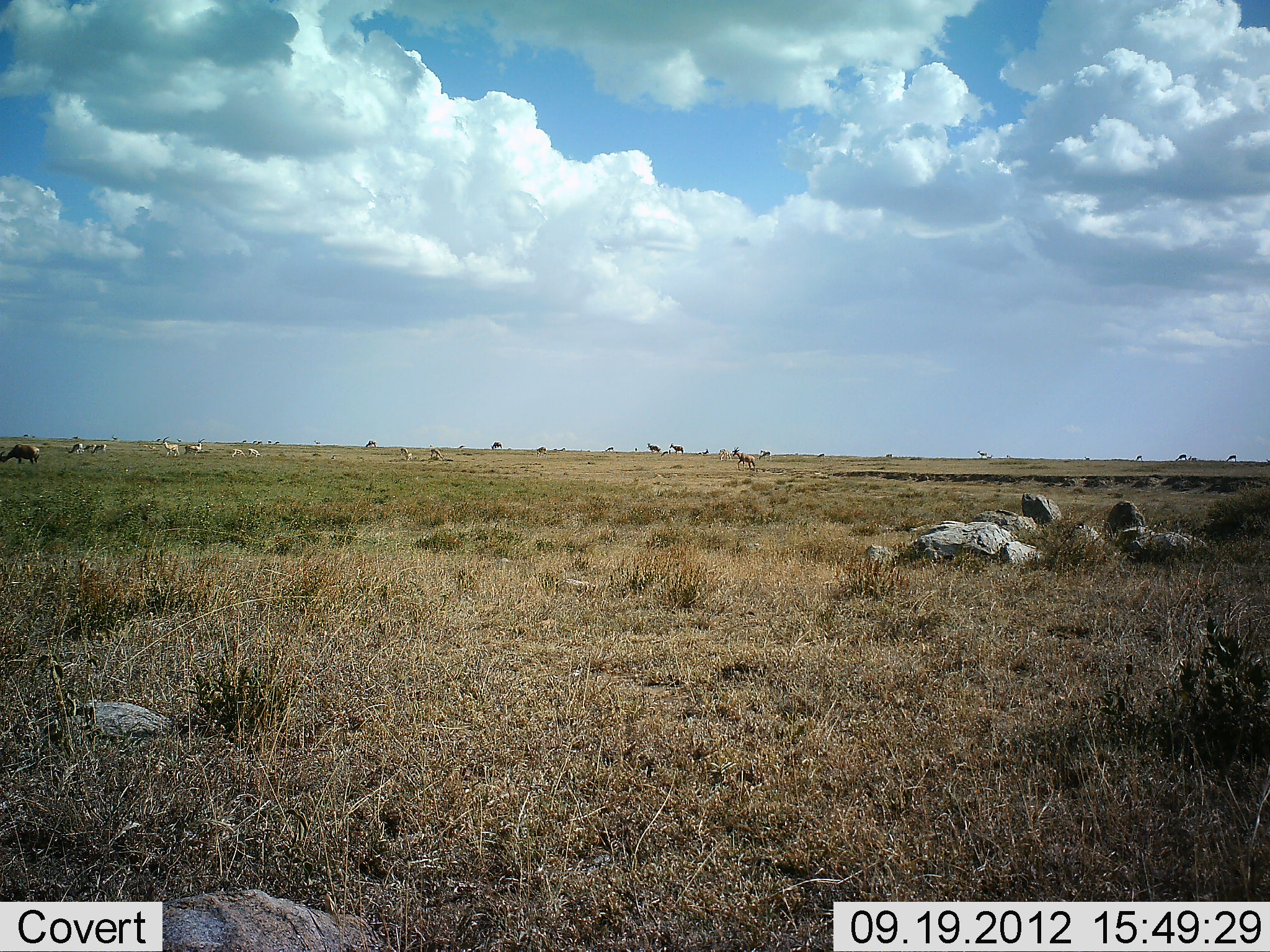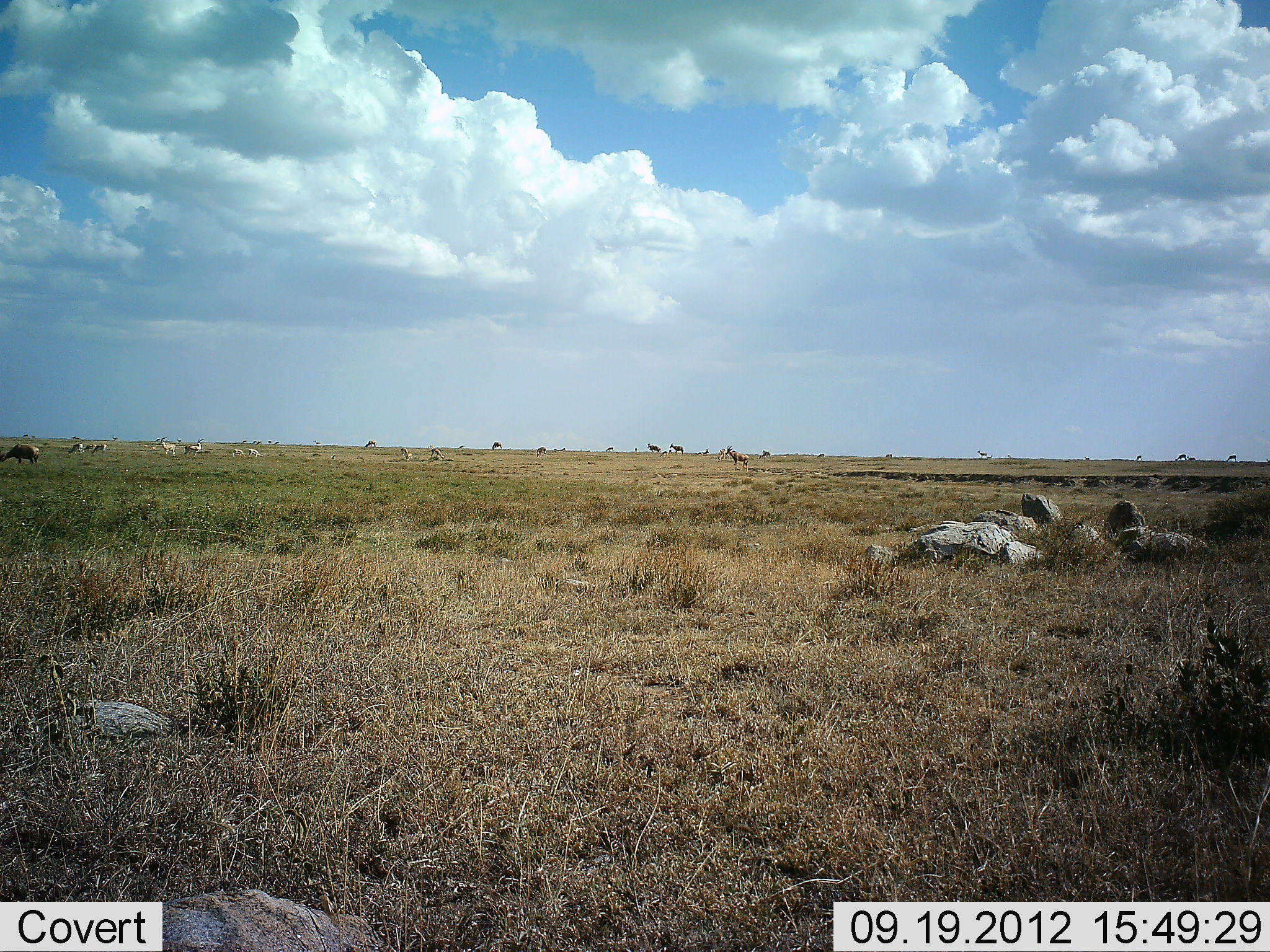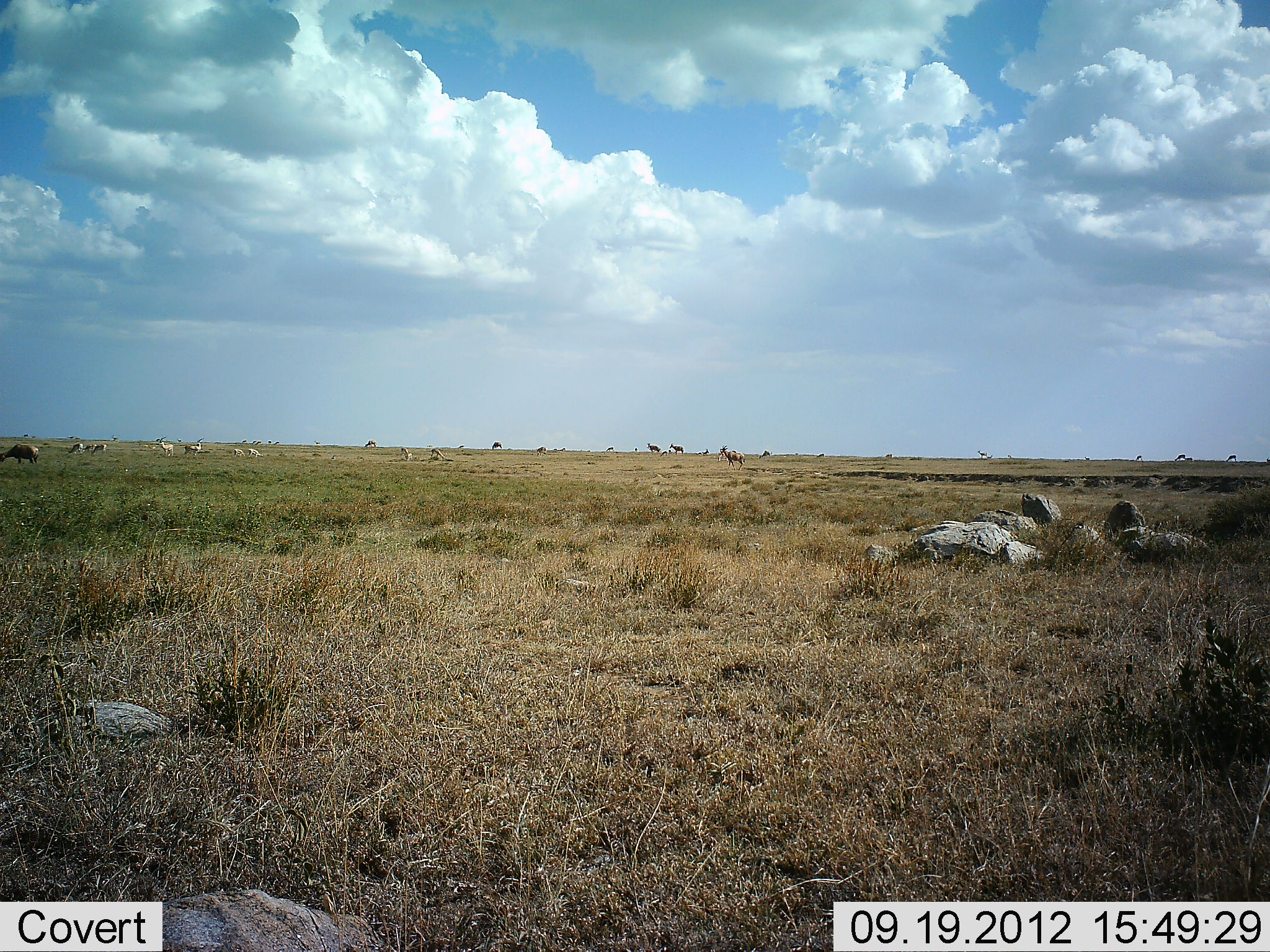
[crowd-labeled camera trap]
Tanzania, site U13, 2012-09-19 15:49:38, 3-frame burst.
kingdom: Animalia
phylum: Chordata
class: Mammalia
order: Artiodactyla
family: Bovidae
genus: Alcelaphus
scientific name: Alcelaphus buselaphus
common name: hartebeest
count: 4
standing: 57%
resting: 14%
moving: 71%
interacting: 0%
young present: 0%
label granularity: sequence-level